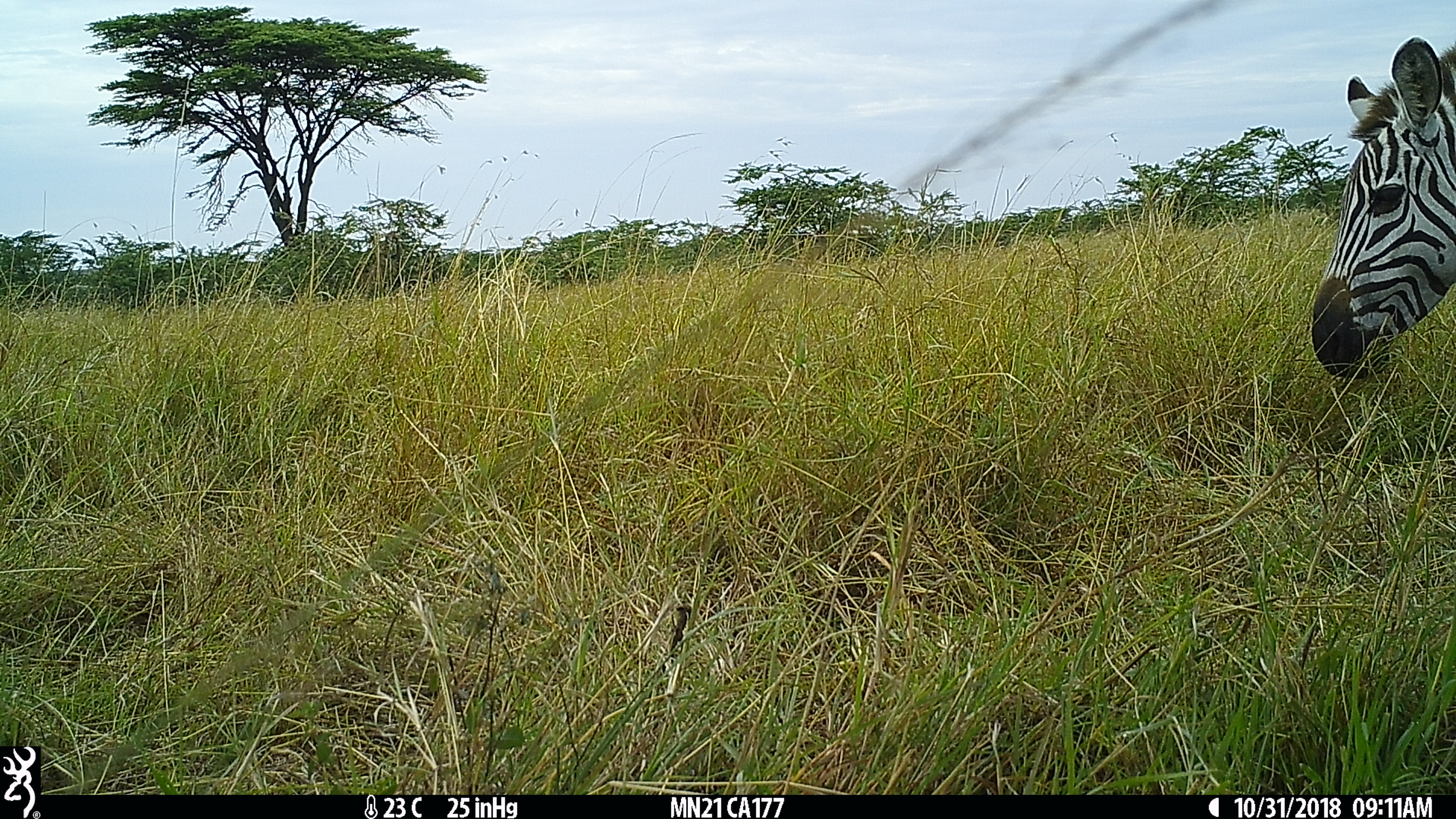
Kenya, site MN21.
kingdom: Animalia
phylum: Chordata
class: Mammalia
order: Perissodactyla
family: Equidae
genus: Equus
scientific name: Equus quagga burchellii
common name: burchell's zebra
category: zebra